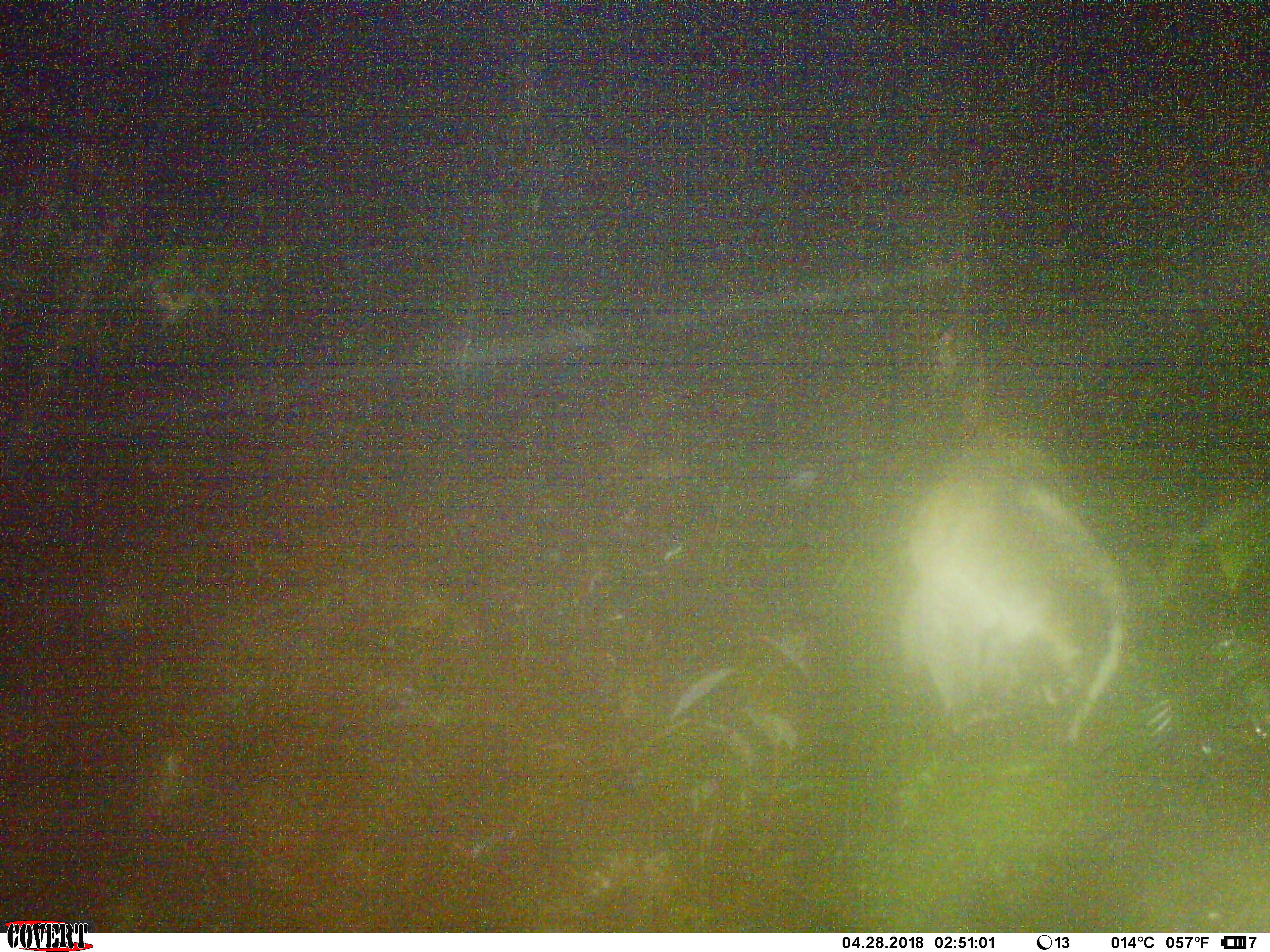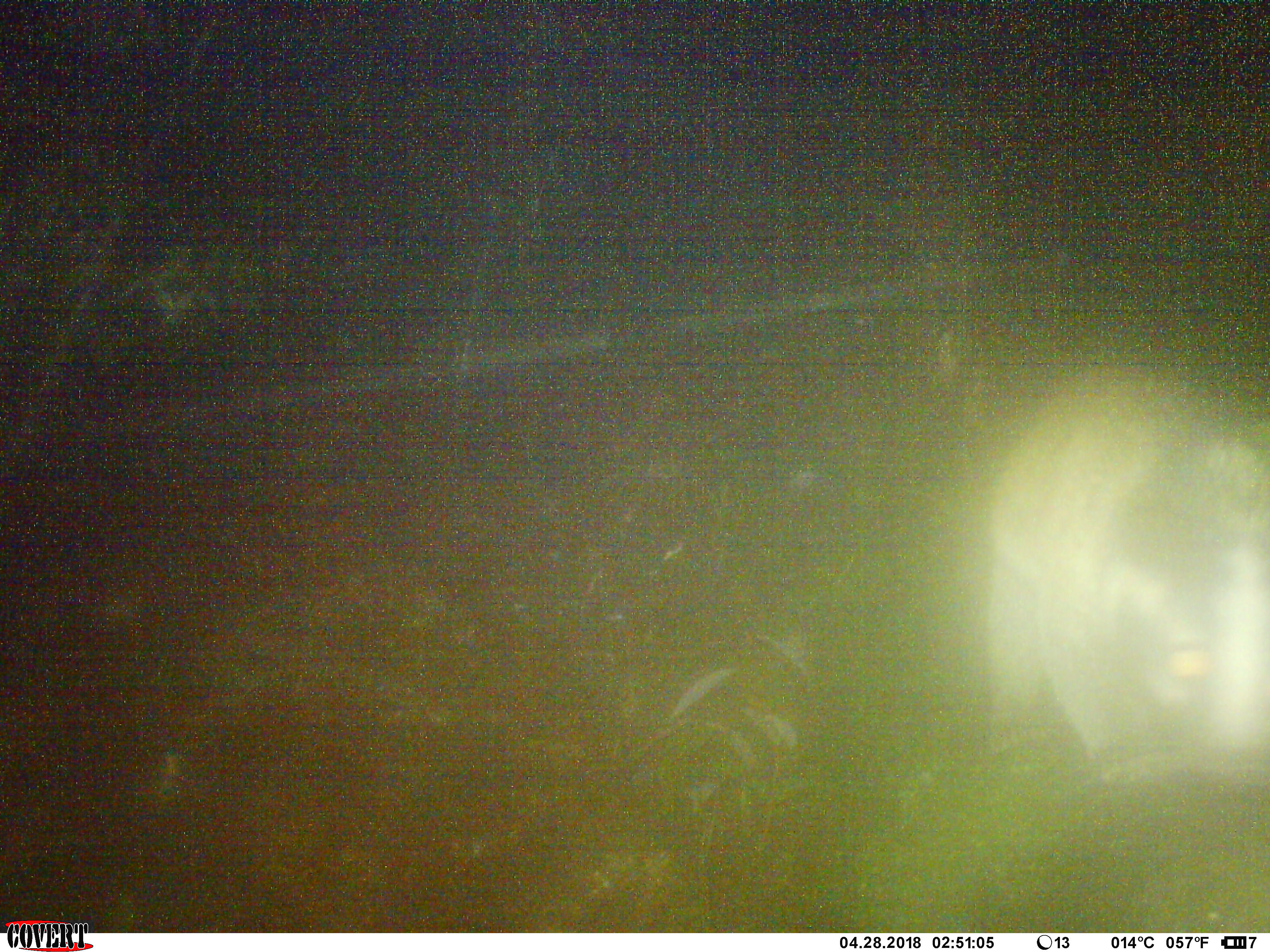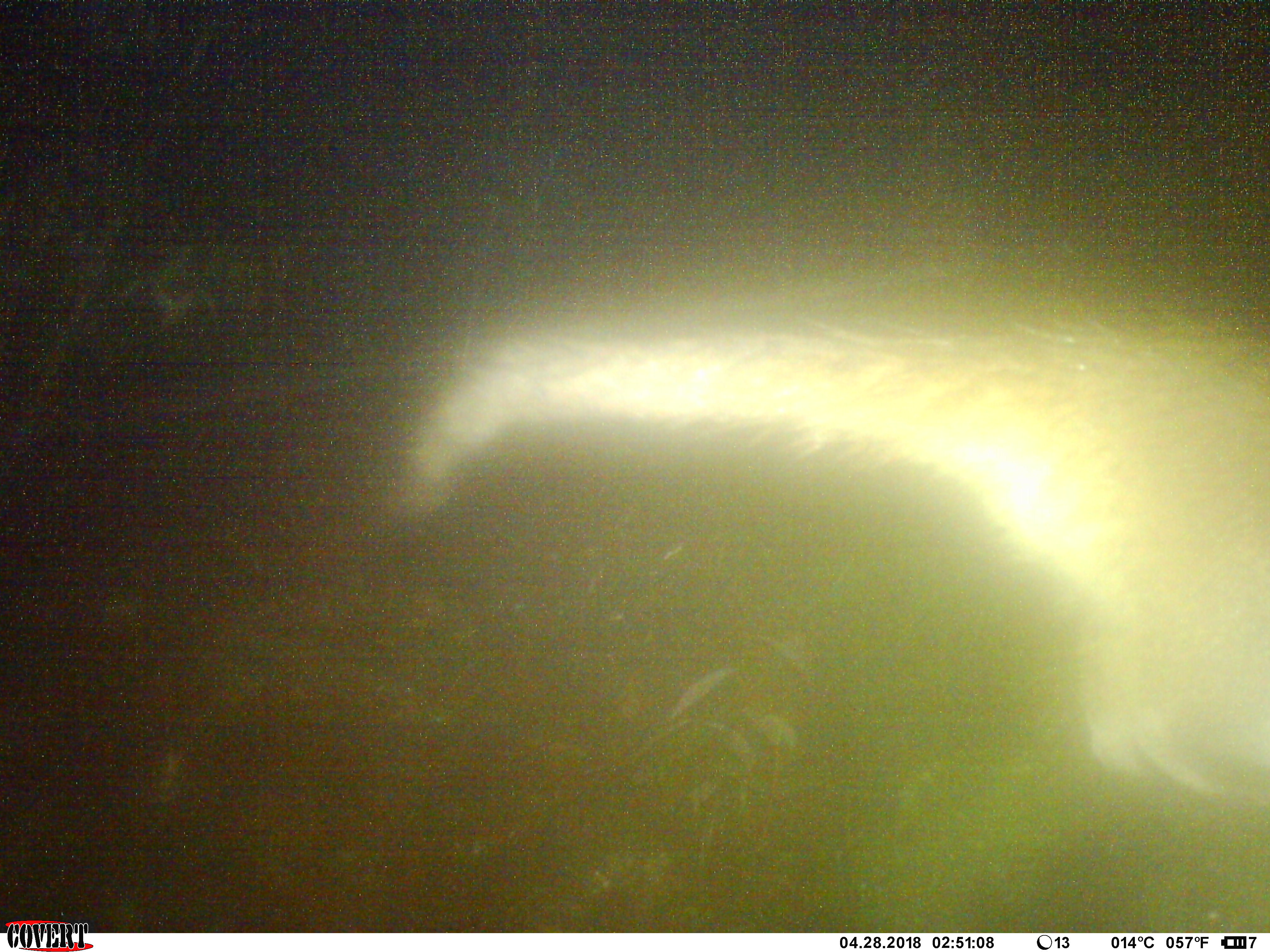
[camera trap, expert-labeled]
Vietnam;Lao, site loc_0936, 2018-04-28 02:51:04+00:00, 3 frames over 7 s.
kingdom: Animalia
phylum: Chordata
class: Mammalia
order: Carnivora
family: Viverridae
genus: Paguma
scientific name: Paguma larvata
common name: masked palm civet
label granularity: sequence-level